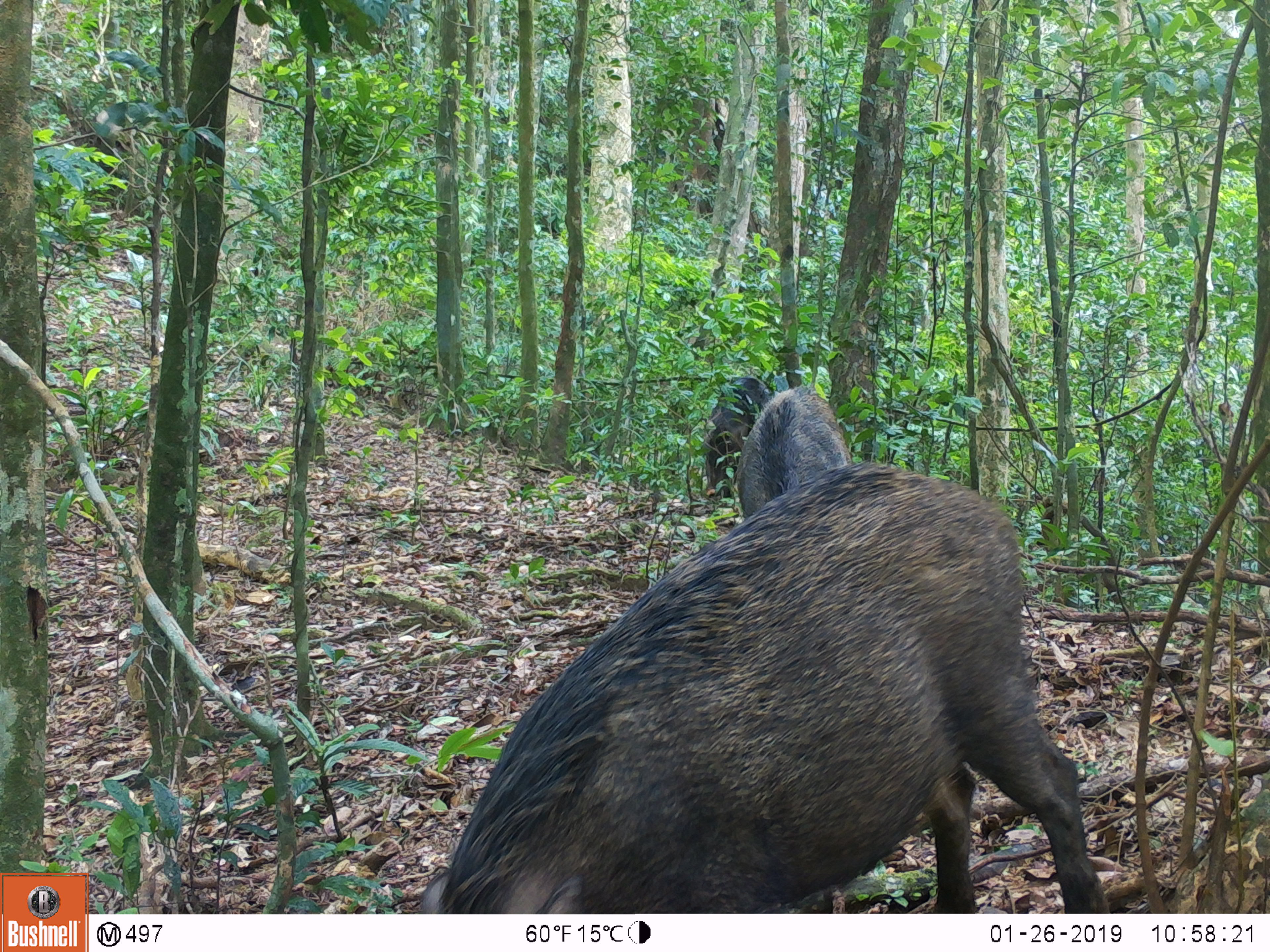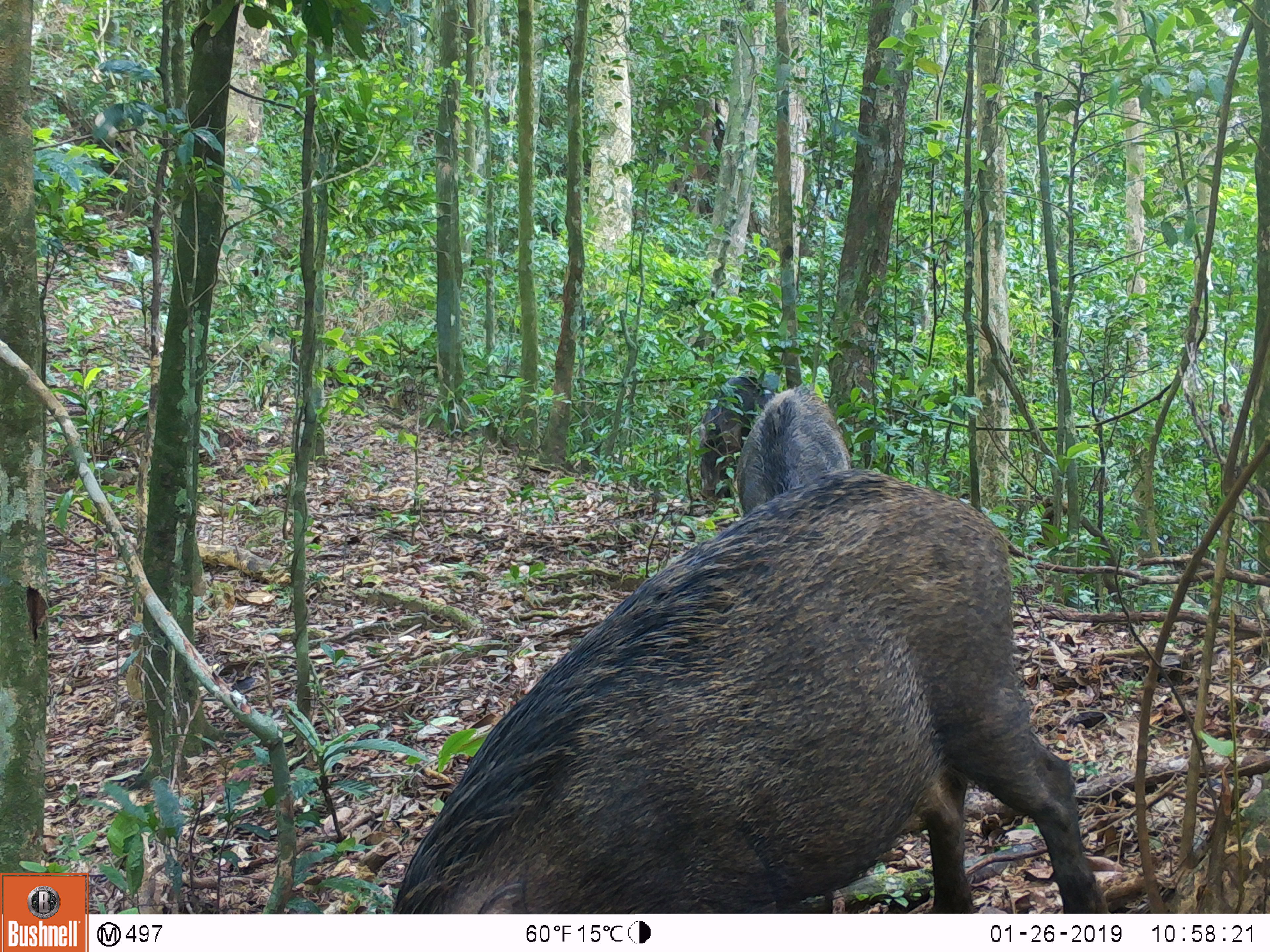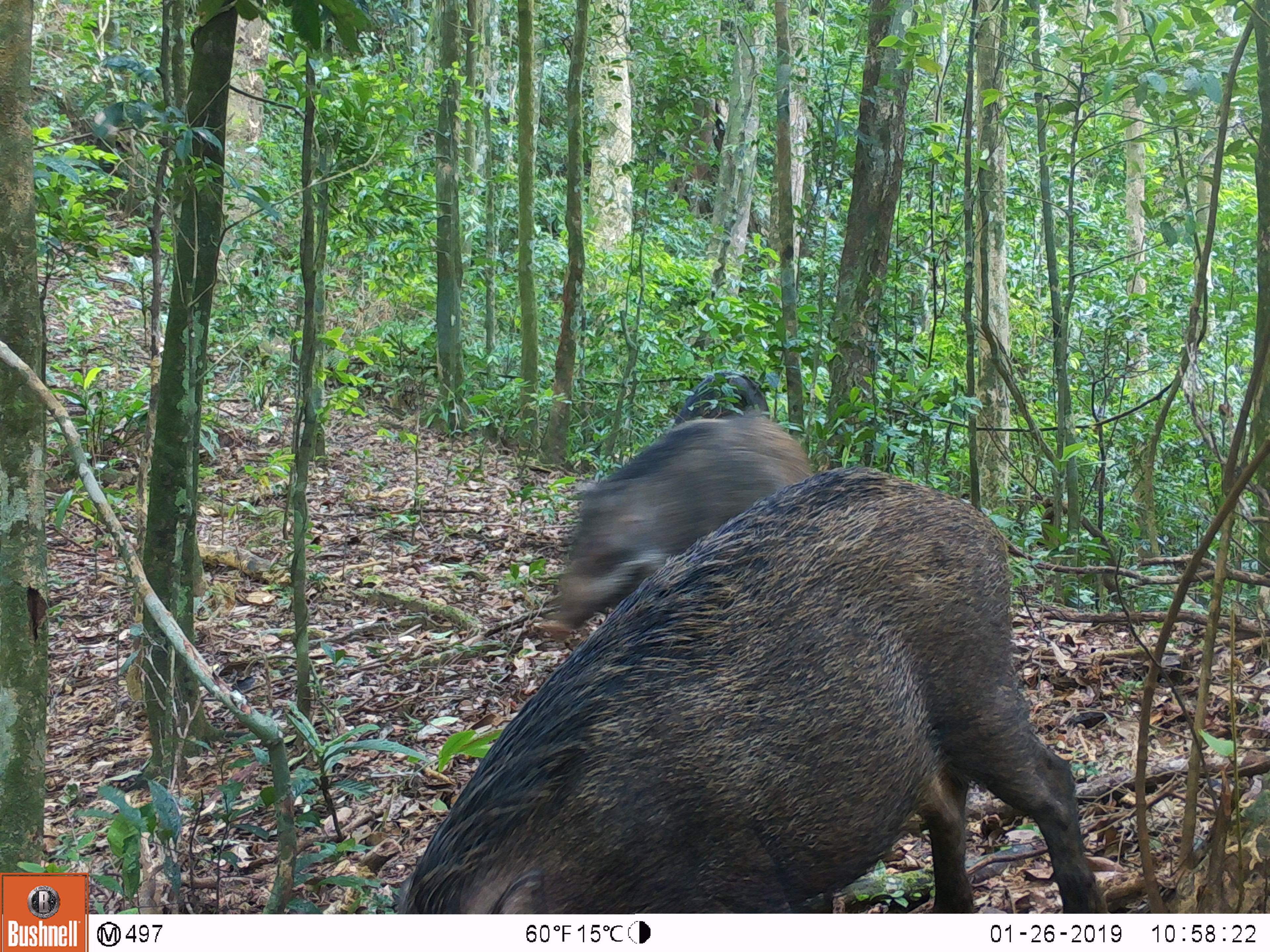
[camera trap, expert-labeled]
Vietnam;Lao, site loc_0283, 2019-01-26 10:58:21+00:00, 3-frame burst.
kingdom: Animalia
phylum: Chordata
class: Mammalia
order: Artiodactyla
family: Suidae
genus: Sus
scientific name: Sus scrofa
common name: eurasian wild pig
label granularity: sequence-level